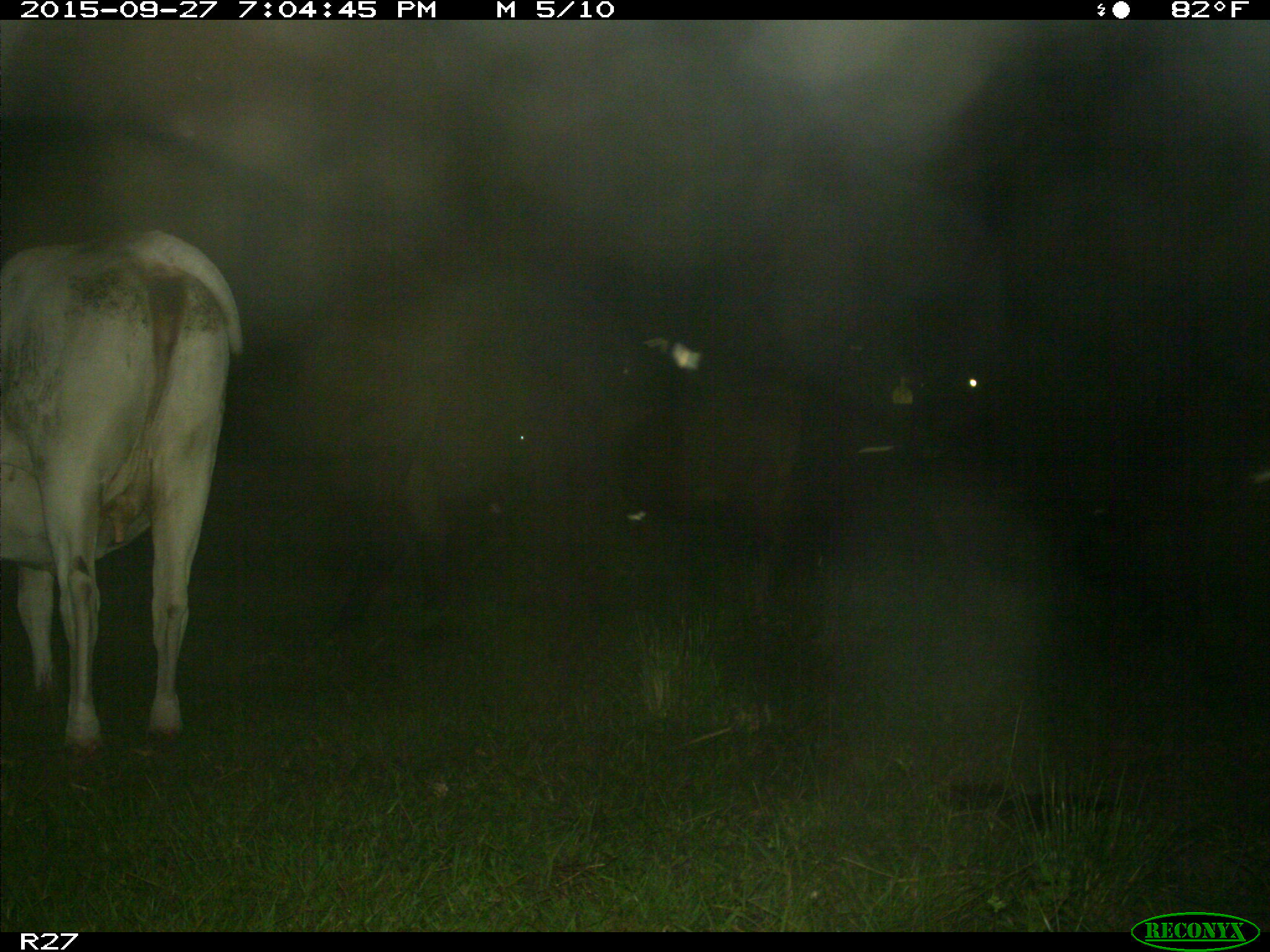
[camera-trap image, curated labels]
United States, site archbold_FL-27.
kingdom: Animalia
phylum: Chordata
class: Mammalia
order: Artiodactyla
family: Bovidae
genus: Bos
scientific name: Bos taurus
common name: domestic cow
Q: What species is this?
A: Bos taurus (domestic cow).